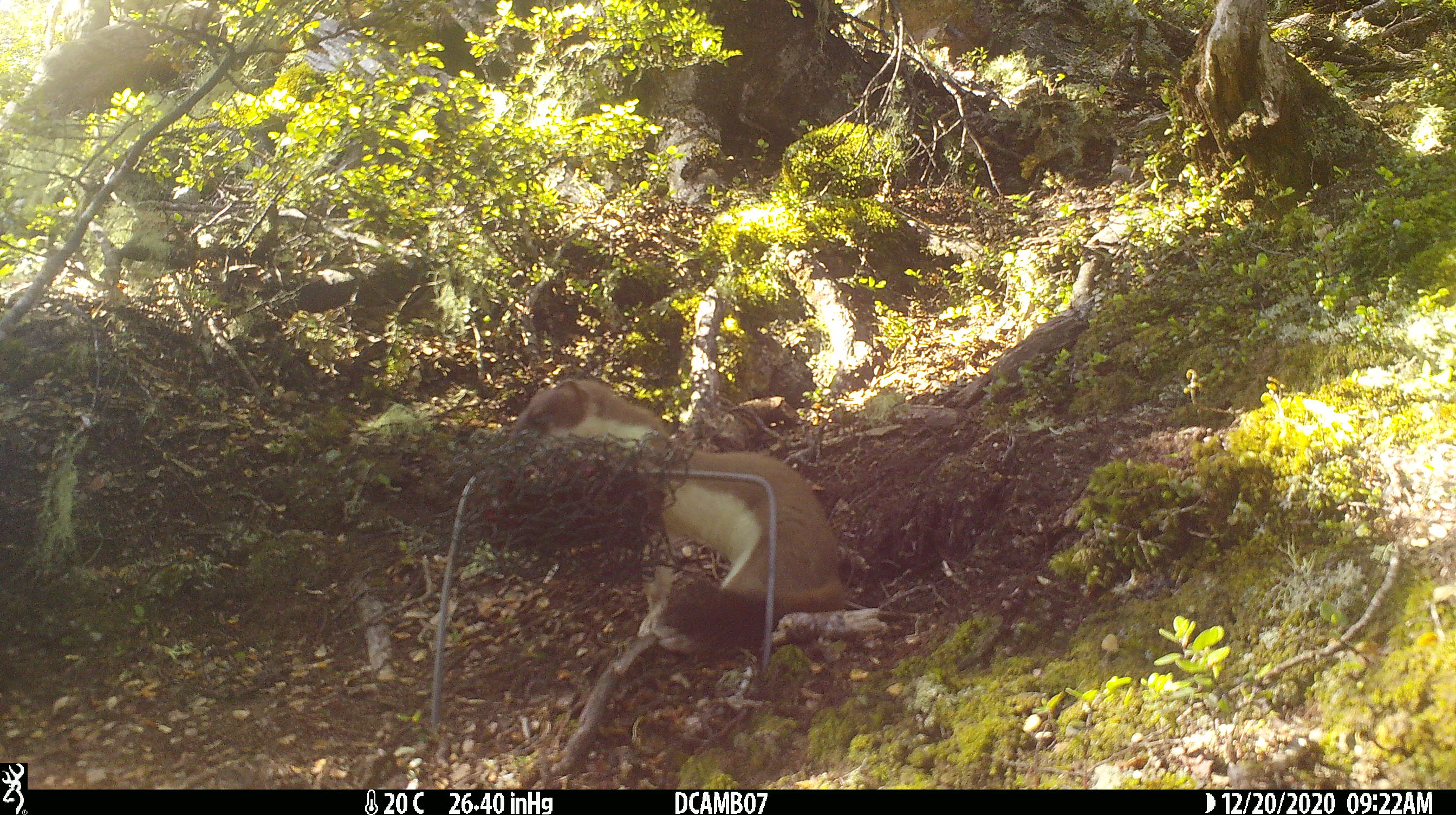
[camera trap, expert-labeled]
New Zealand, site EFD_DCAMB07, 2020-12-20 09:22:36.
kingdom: Animalia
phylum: Chordata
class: Mammalia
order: Carnivora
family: Mustelidae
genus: Mustela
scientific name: Mustela erminea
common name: stoat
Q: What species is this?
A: Stoat (Mustela erminea).